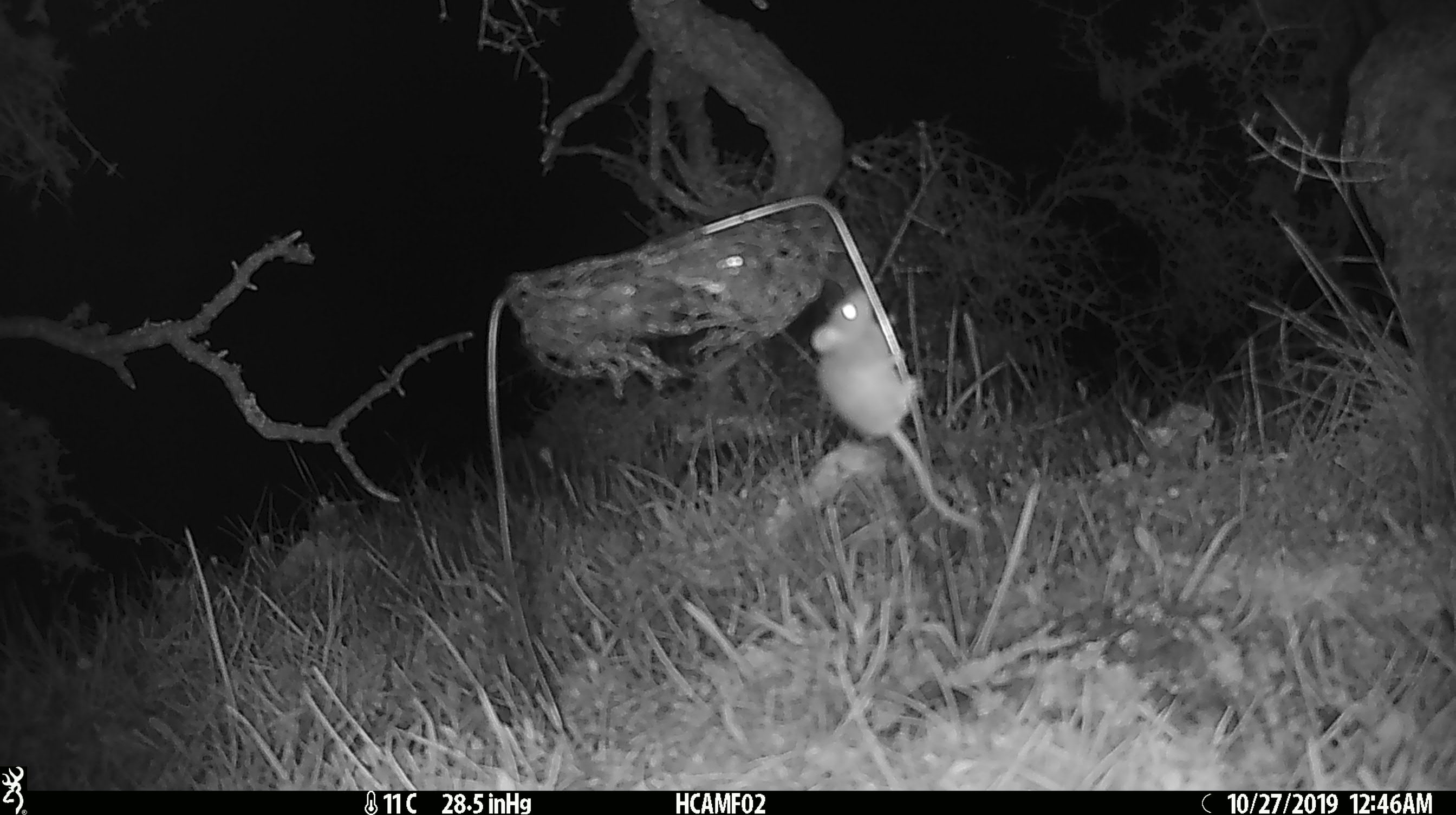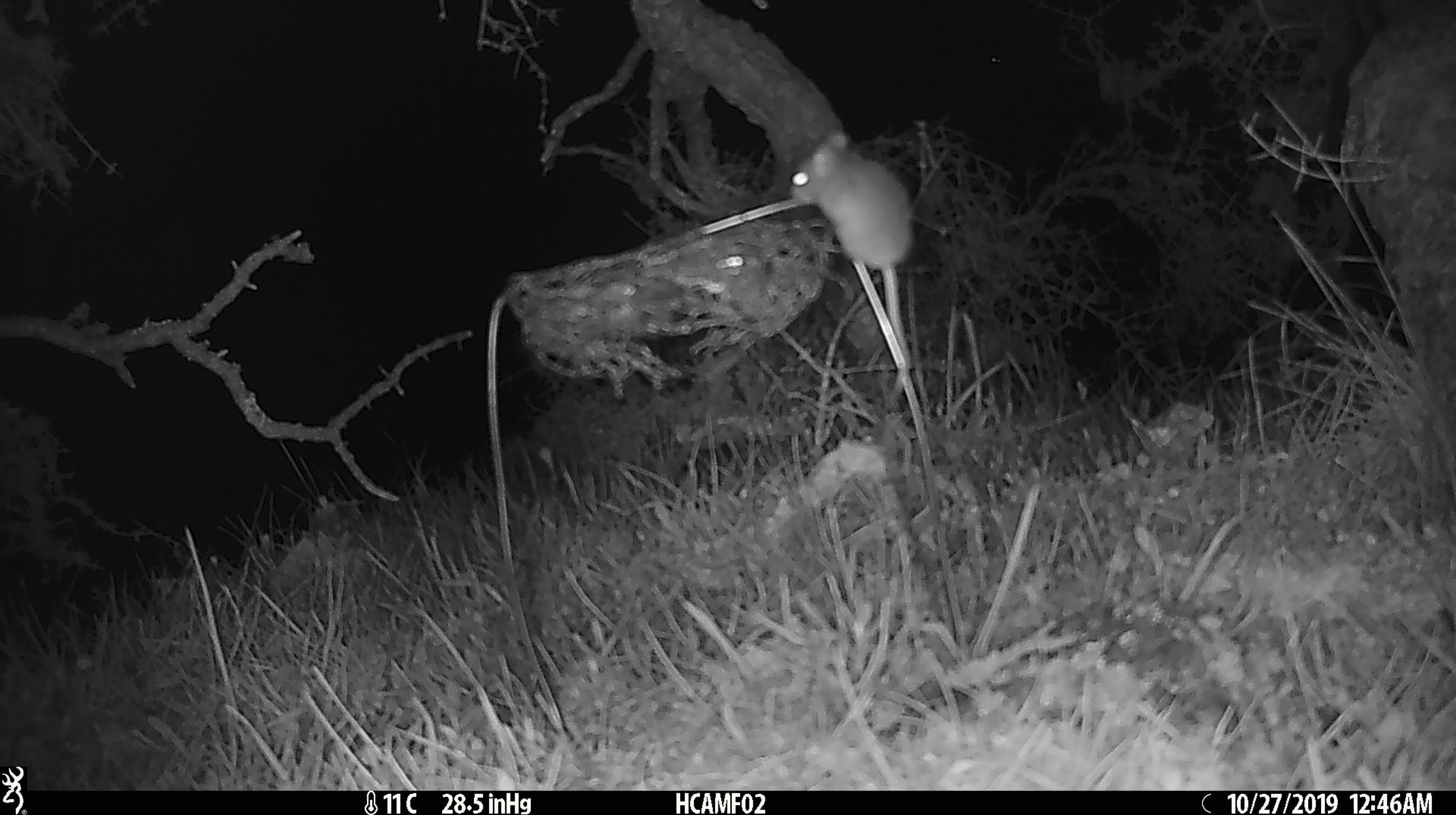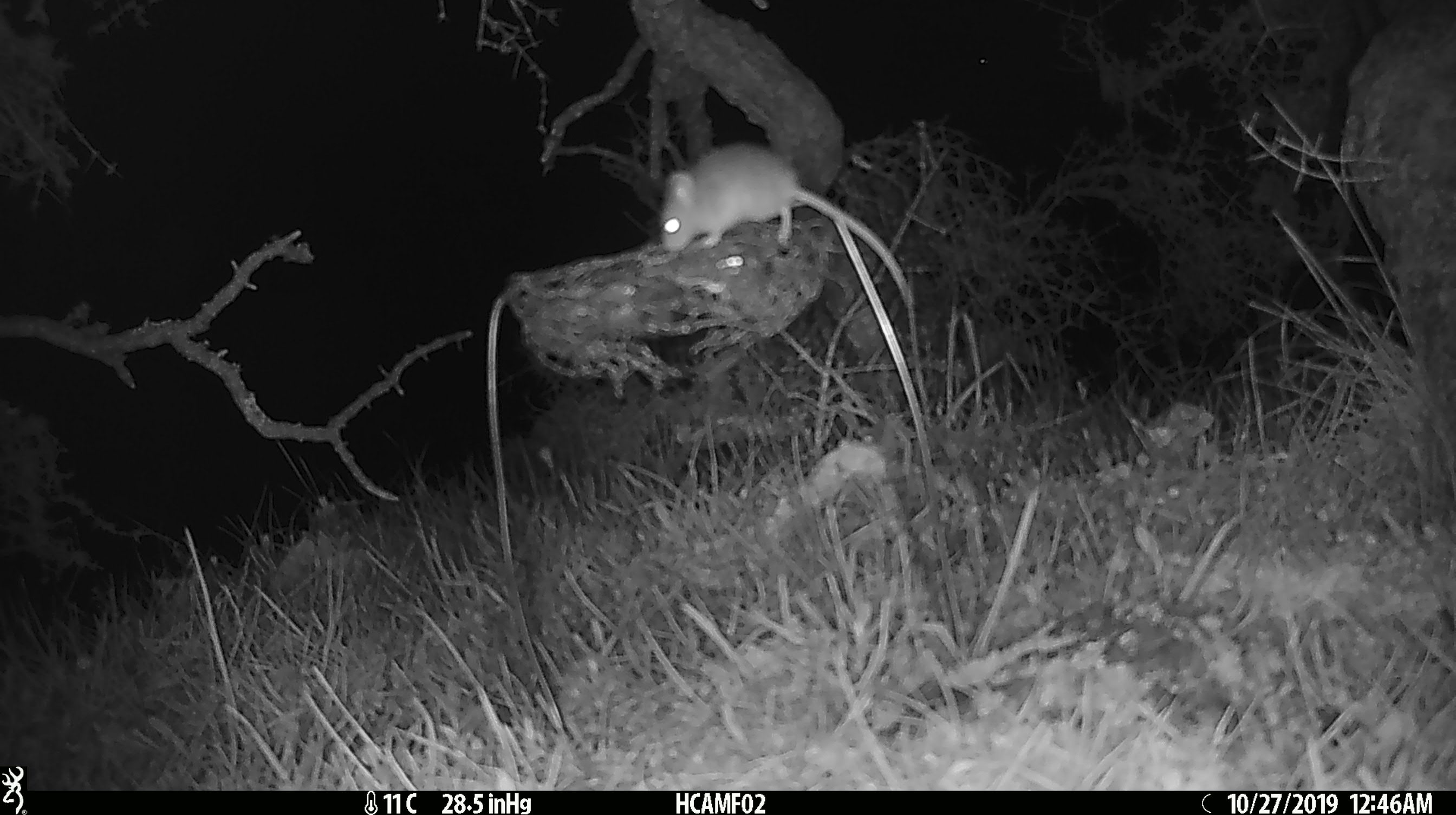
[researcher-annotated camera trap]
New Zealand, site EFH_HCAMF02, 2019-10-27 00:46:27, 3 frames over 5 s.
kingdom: Animalia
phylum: Chordata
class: Mammalia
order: Rodentia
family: Muridae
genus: Mus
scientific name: Mus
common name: mouse